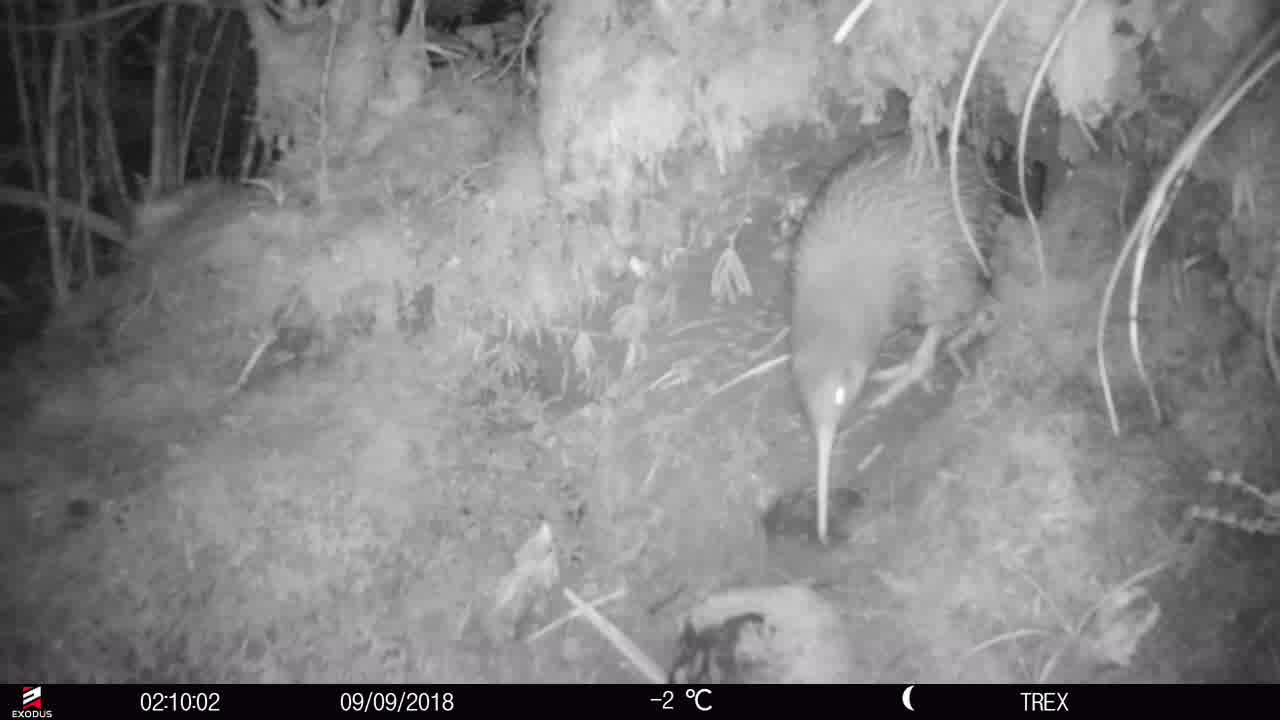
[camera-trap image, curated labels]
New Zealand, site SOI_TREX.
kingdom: Animalia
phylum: Chordata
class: Aves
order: Apterygiformes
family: Apterygidae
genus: Apteryx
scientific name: Apteryx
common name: kiwi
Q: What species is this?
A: Kiwi (Apteryx).